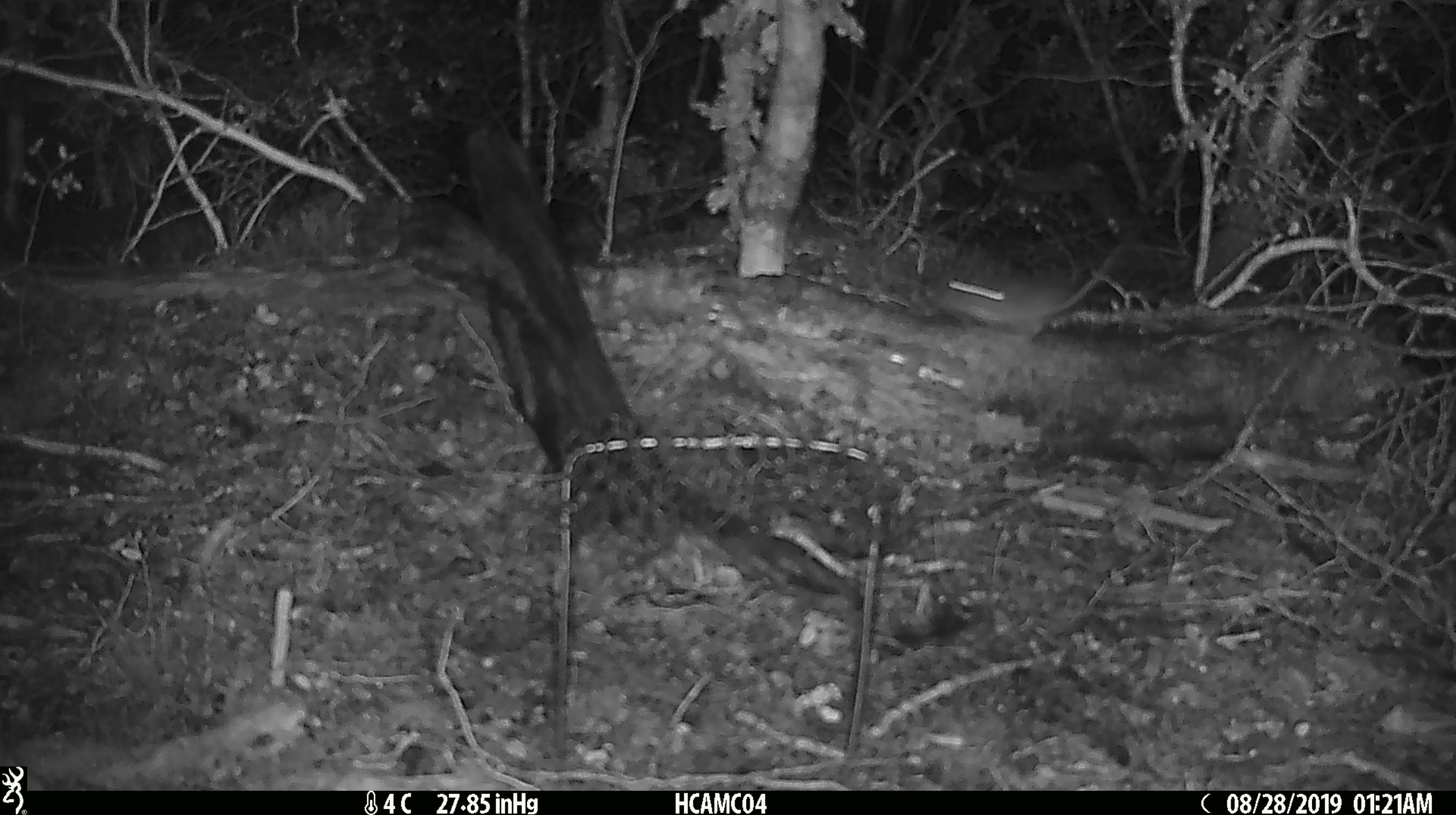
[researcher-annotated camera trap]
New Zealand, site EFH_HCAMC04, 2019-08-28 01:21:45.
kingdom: Animalia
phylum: Chordata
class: Mammalia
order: Rodentia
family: Muridae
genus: Mus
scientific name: Mus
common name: mouse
Mouse (Mus).